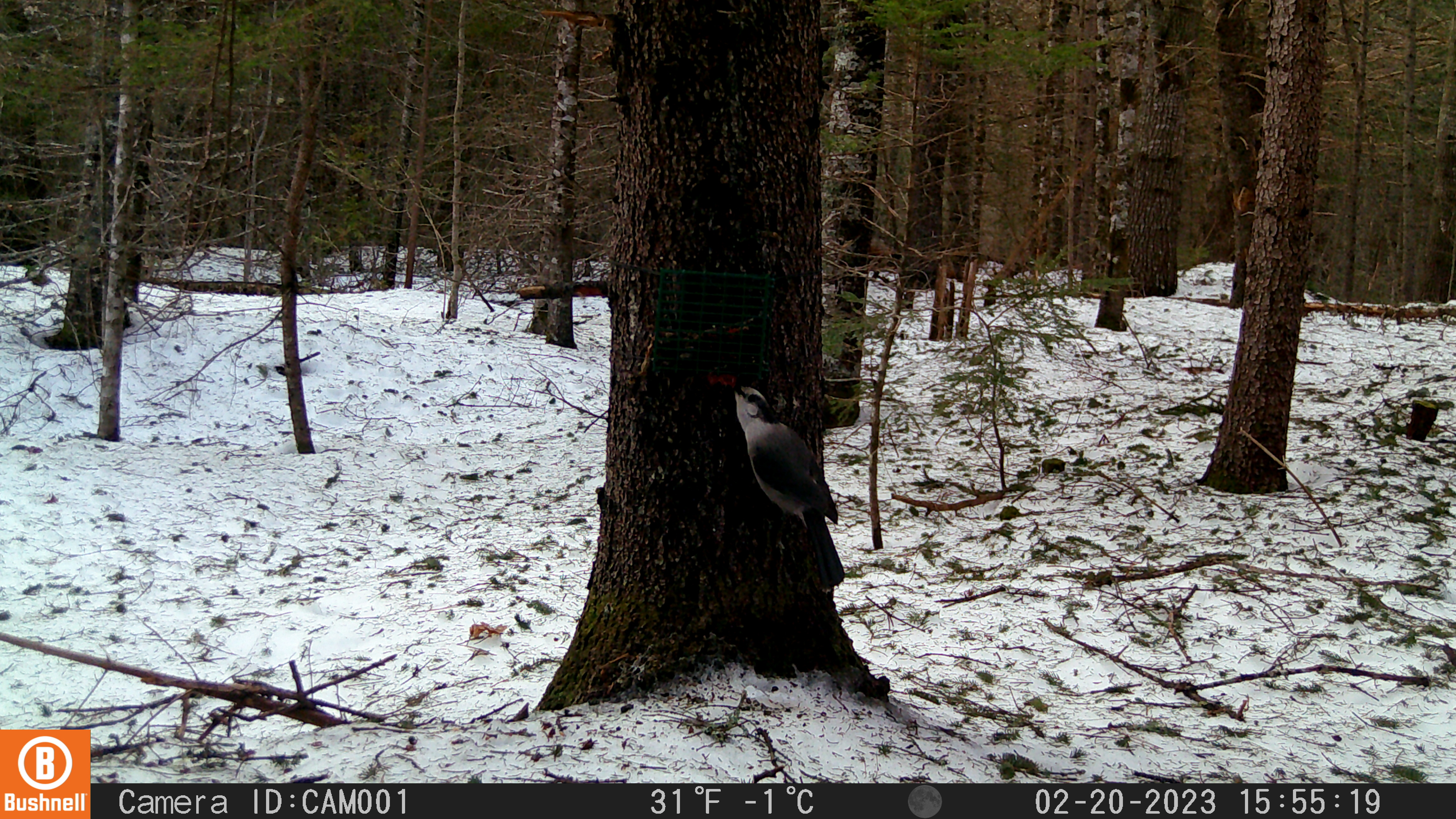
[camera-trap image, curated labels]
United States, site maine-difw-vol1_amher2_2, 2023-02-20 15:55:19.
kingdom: Animalia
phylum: Chordata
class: Aves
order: Passeriformes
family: Corvidae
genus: Perisoreus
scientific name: Perisoreus canadensis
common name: canada jay